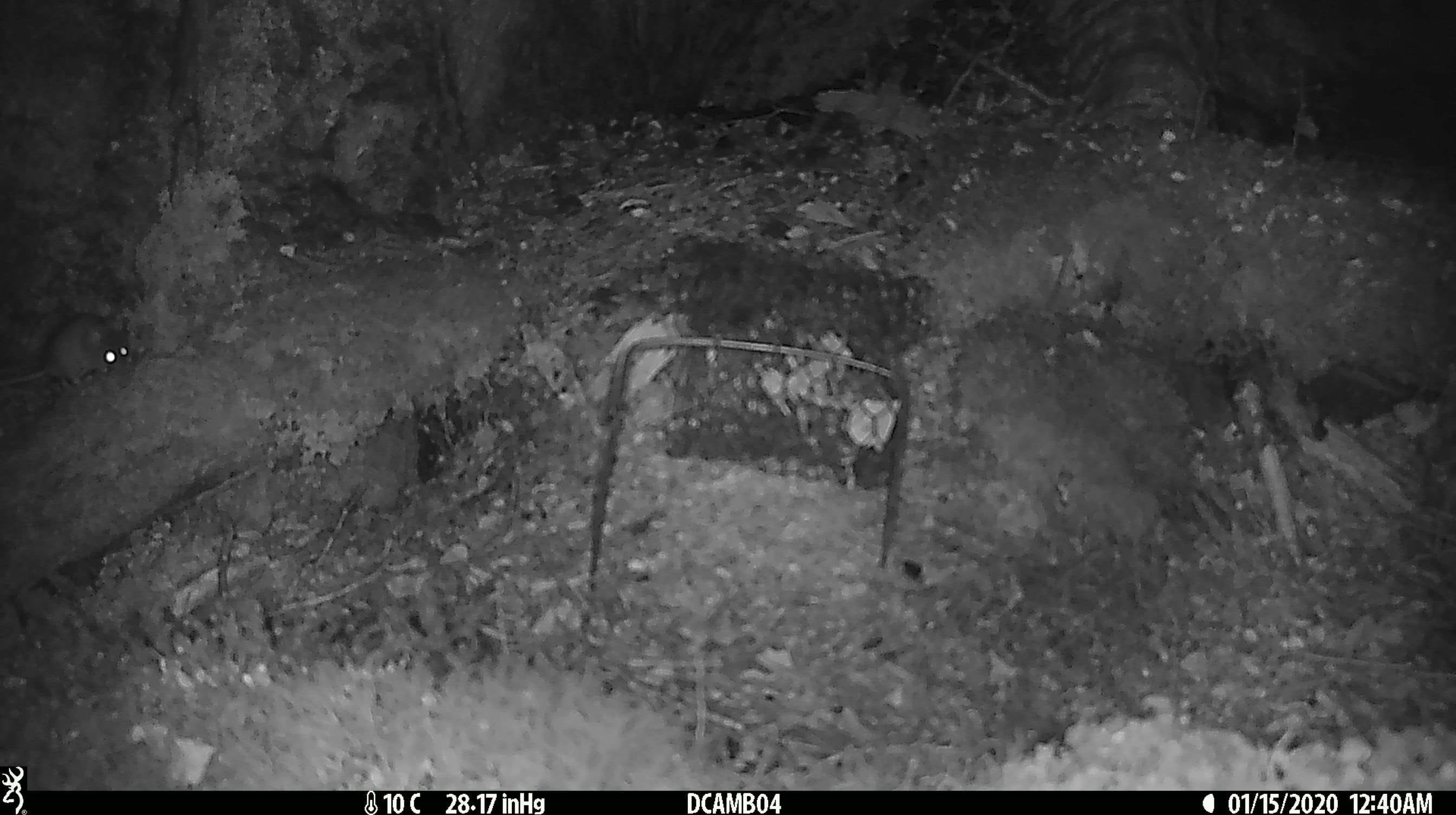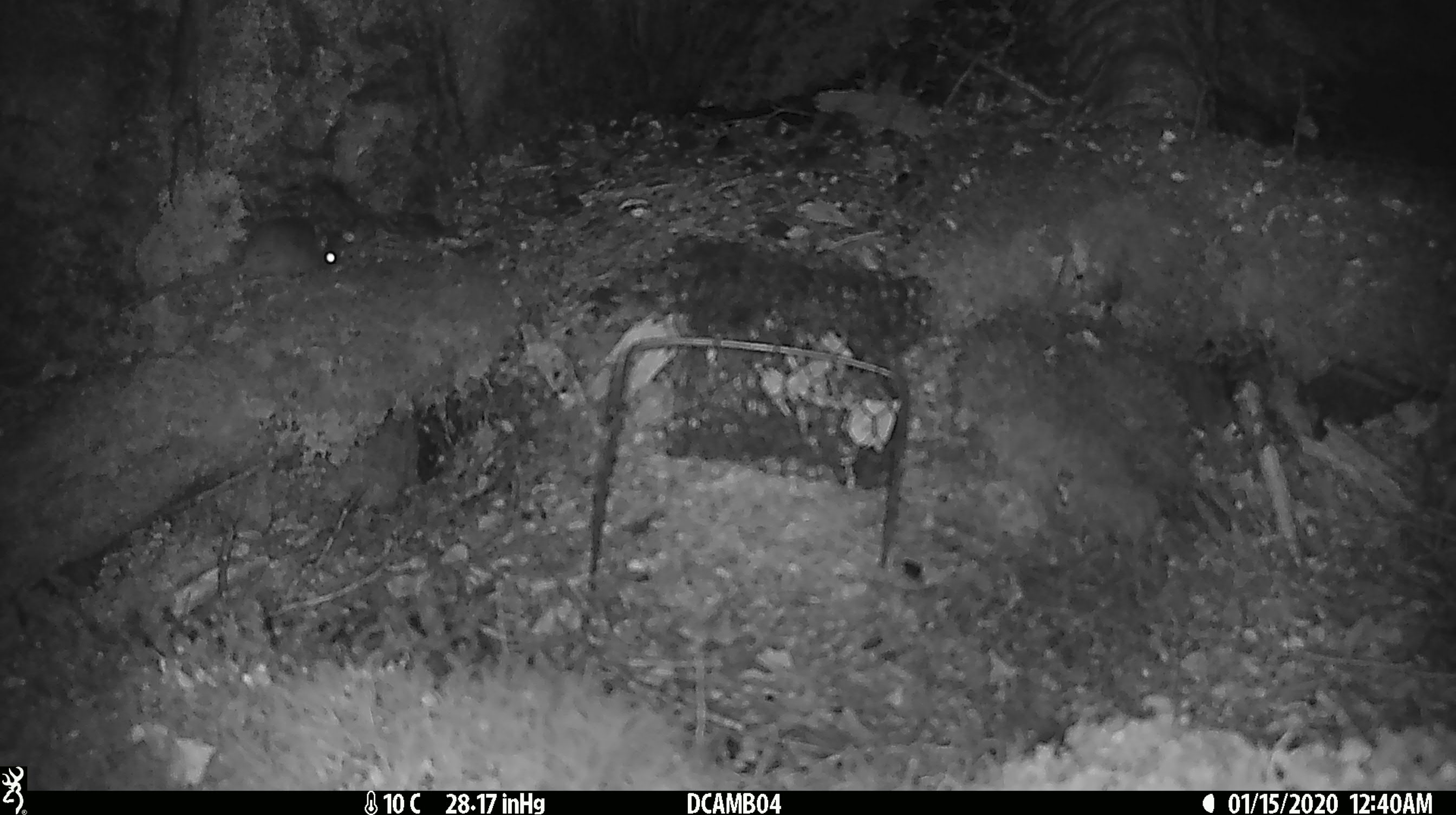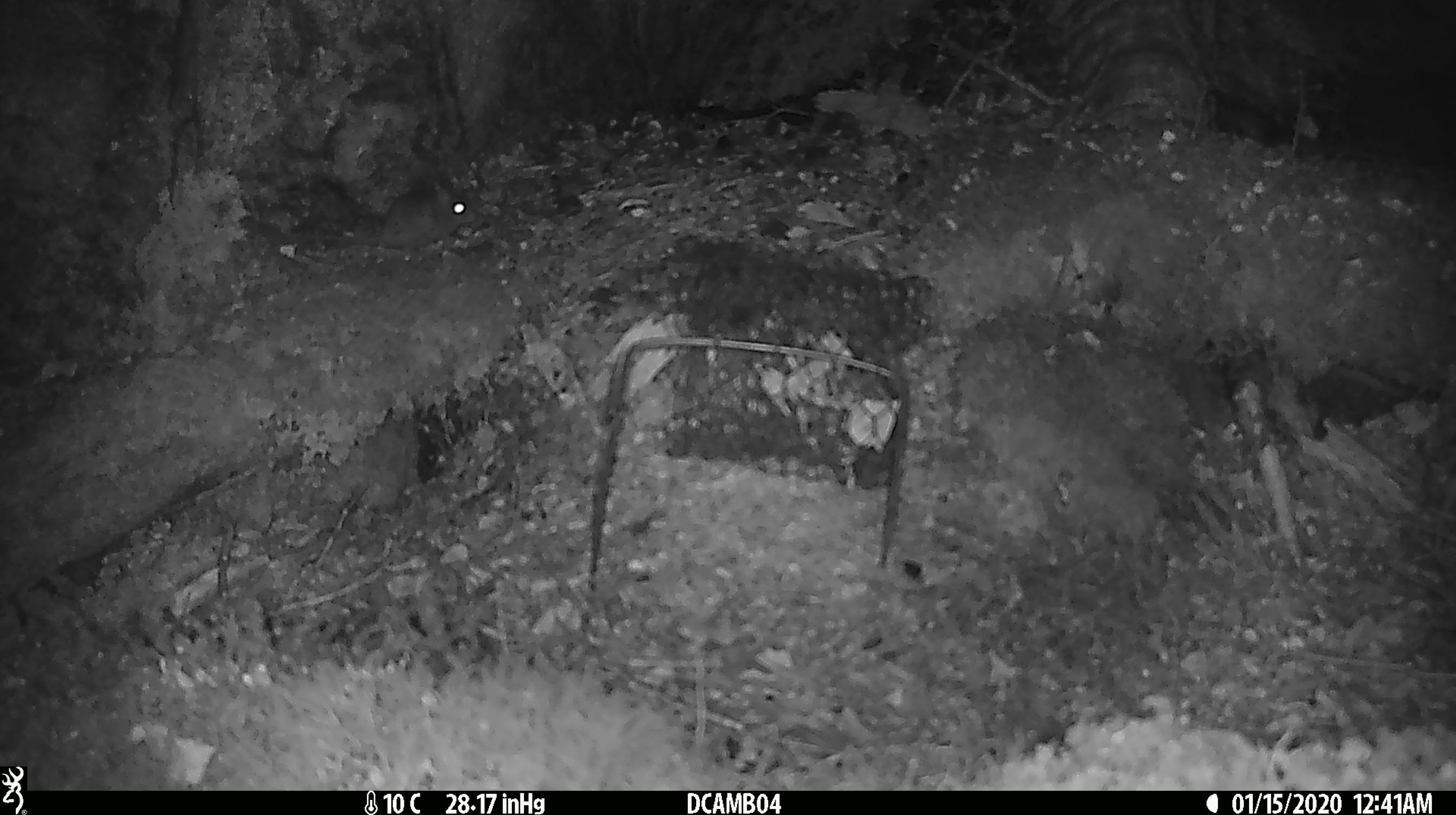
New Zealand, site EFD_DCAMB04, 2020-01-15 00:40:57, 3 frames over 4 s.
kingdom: Animalia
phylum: Chordata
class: Mammalia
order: Rodentia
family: Muridae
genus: Mus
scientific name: Mus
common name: mouse